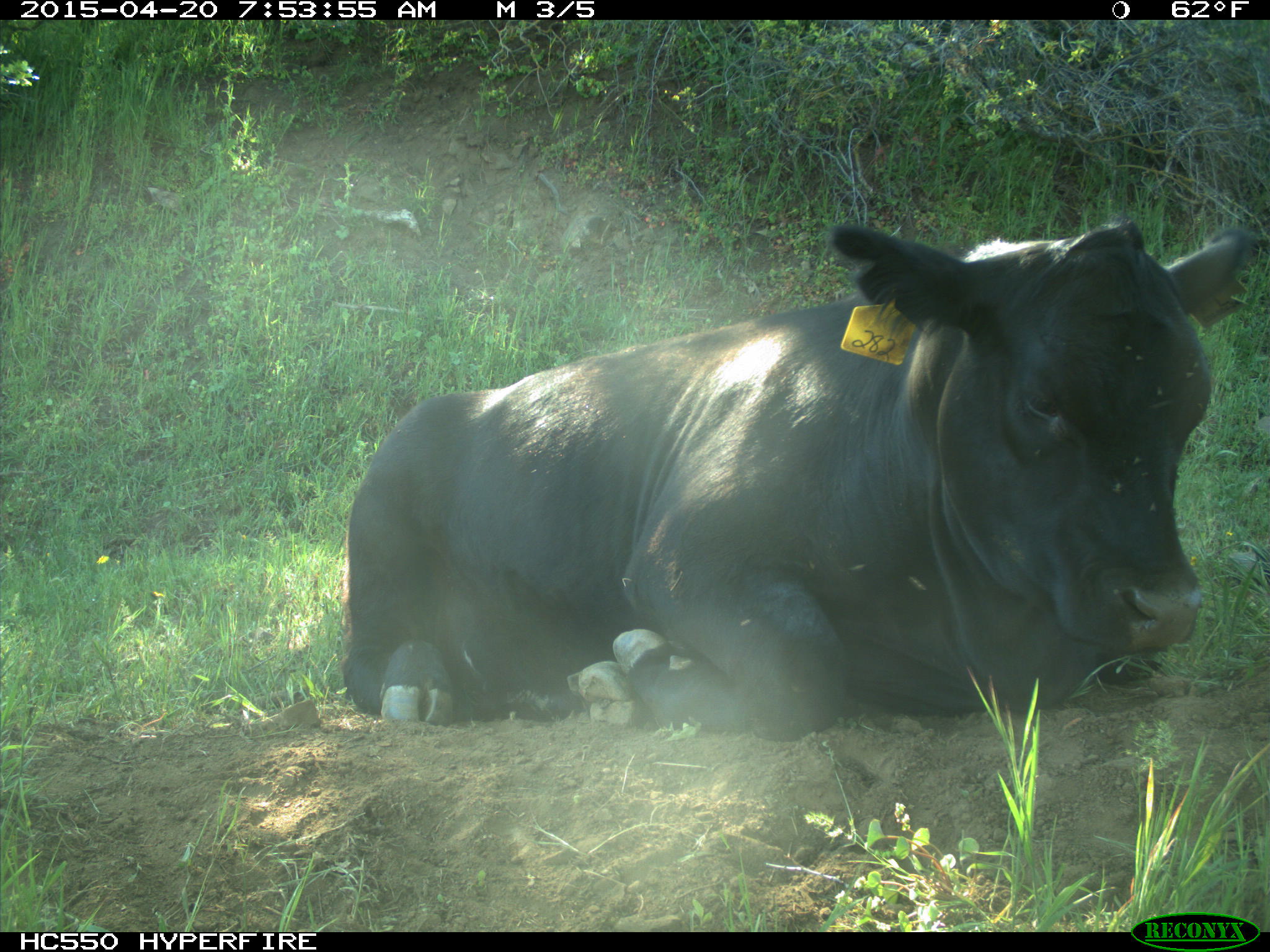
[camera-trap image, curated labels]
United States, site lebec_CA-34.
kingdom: Animalia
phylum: Chordata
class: Mammalia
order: Artiodactyla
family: Bovidae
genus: Bos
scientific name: Bos taurus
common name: domestic cow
Bos taurus (domestic cow).